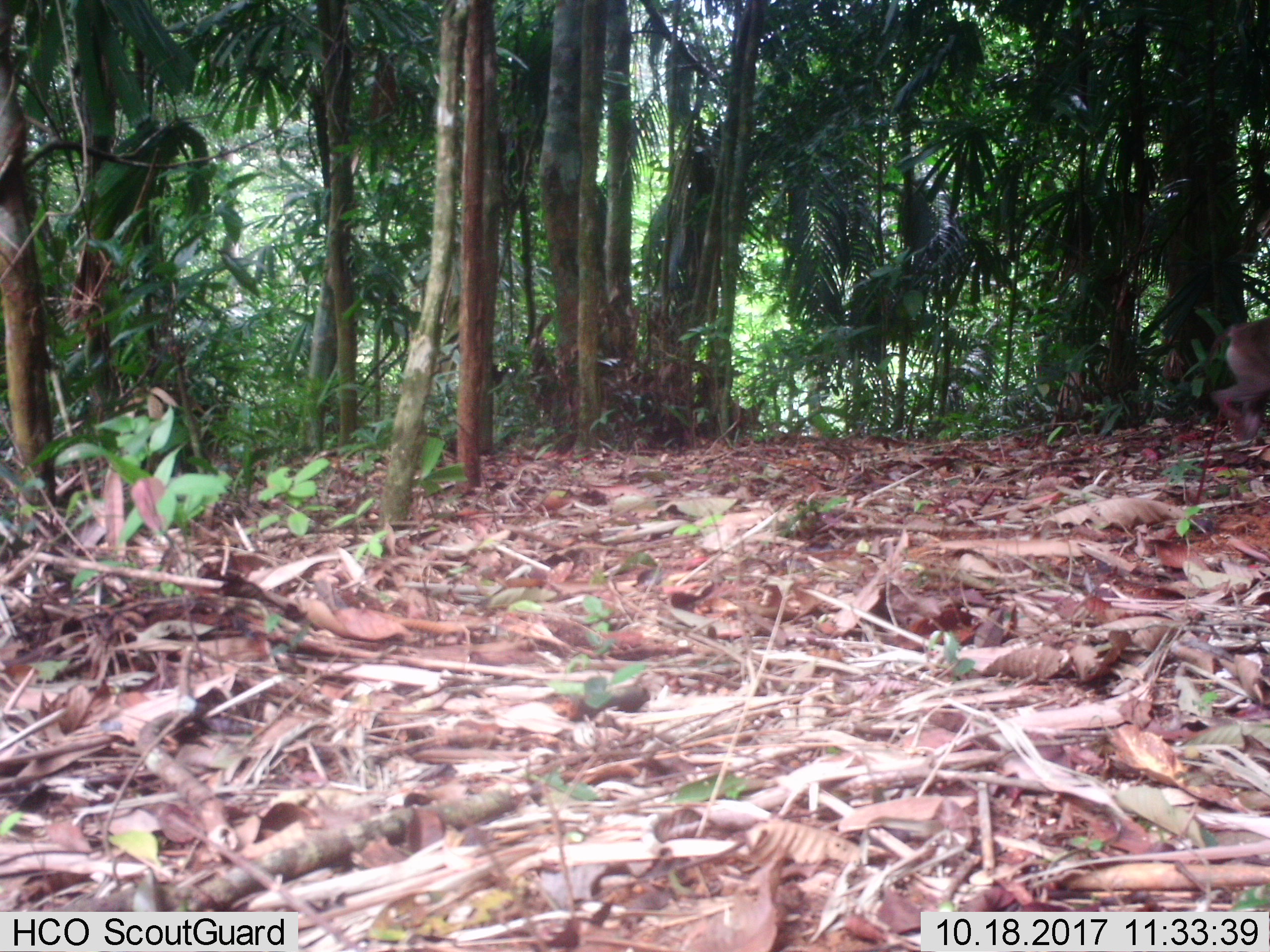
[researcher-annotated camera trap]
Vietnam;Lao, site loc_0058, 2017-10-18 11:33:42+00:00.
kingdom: Animalia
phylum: Chordata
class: Mammalia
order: Primates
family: Cercopithecidae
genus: Macaca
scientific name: Macaca nemestrina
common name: pig-tailed macaque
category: pig tailed macaque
Pig tailed macaque (pig-tailed macaque) (Macaca nemestrina). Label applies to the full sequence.